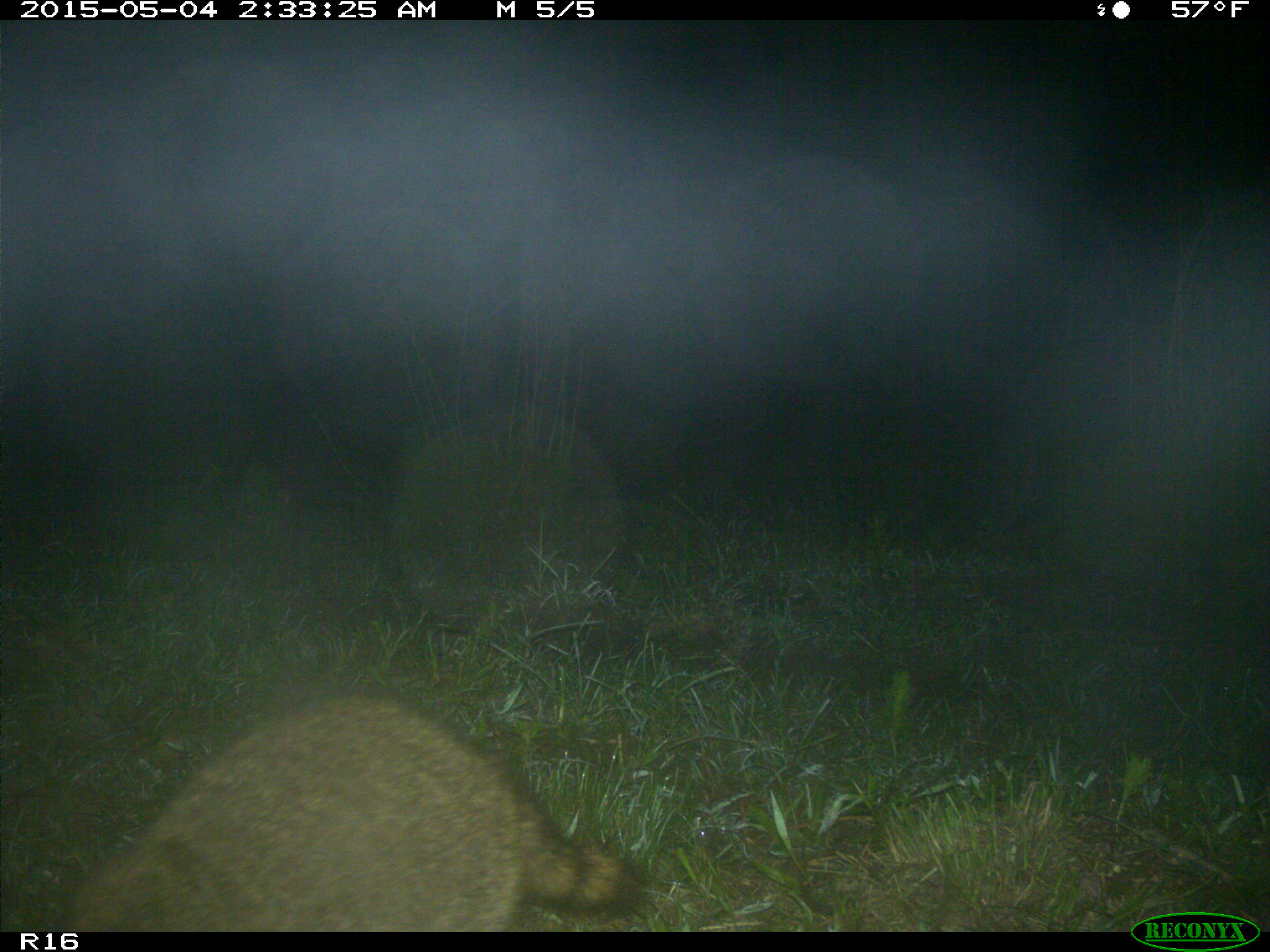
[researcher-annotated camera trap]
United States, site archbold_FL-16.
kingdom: Animalia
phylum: Chordata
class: Mammalia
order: Carnivora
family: Procyonidae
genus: Procyon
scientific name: Procyon lotor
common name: common raccoon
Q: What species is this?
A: Procyon lotor (common raccoon).